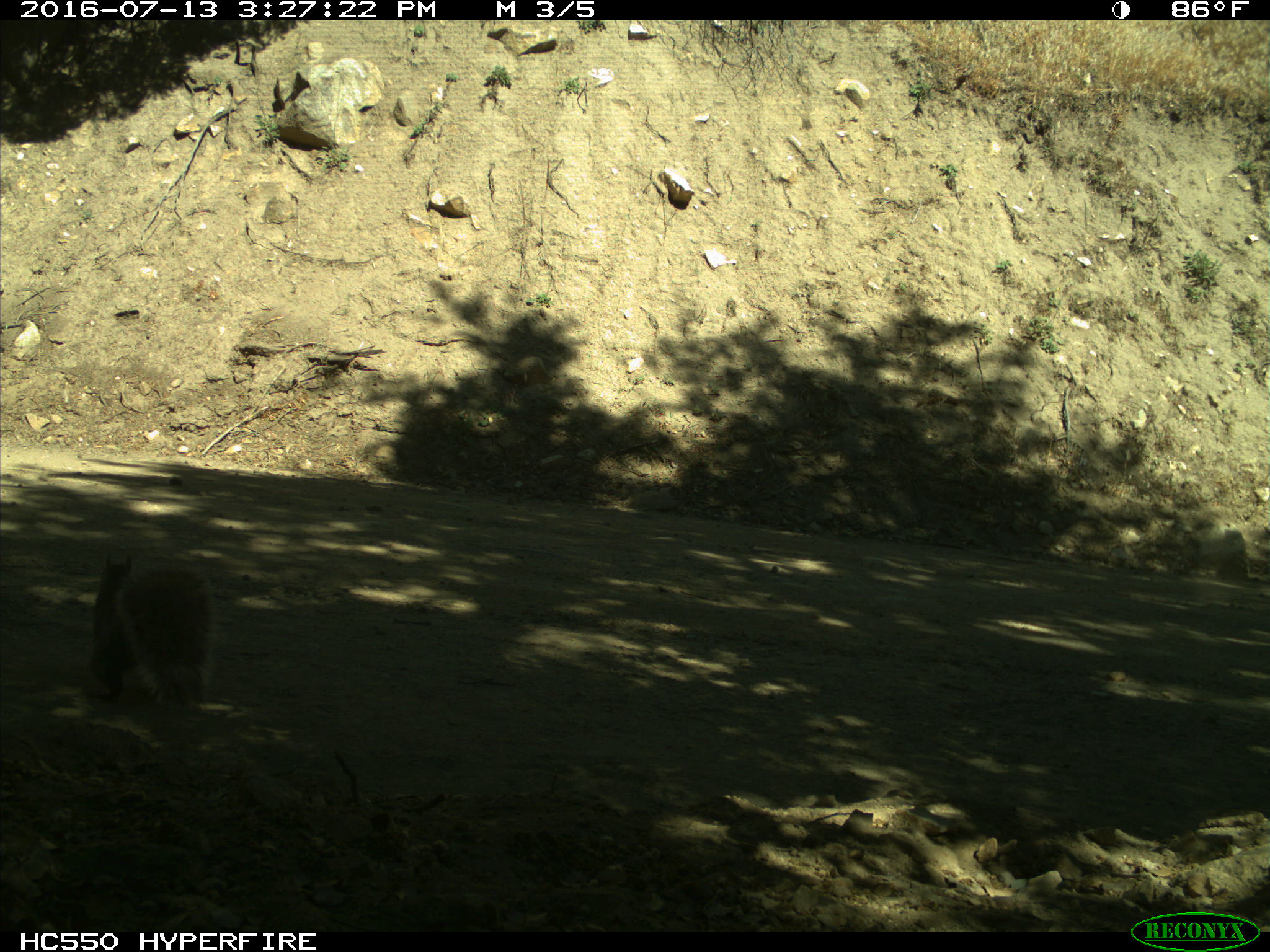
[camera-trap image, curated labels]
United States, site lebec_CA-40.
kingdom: Animalia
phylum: Chordata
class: Mammalia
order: Rodentia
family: Sciuridae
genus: Sciurus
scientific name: Sciurus carolinensis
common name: eastern gray squirrel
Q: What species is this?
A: Sciurus carolinensis (eastern gray squirrel).